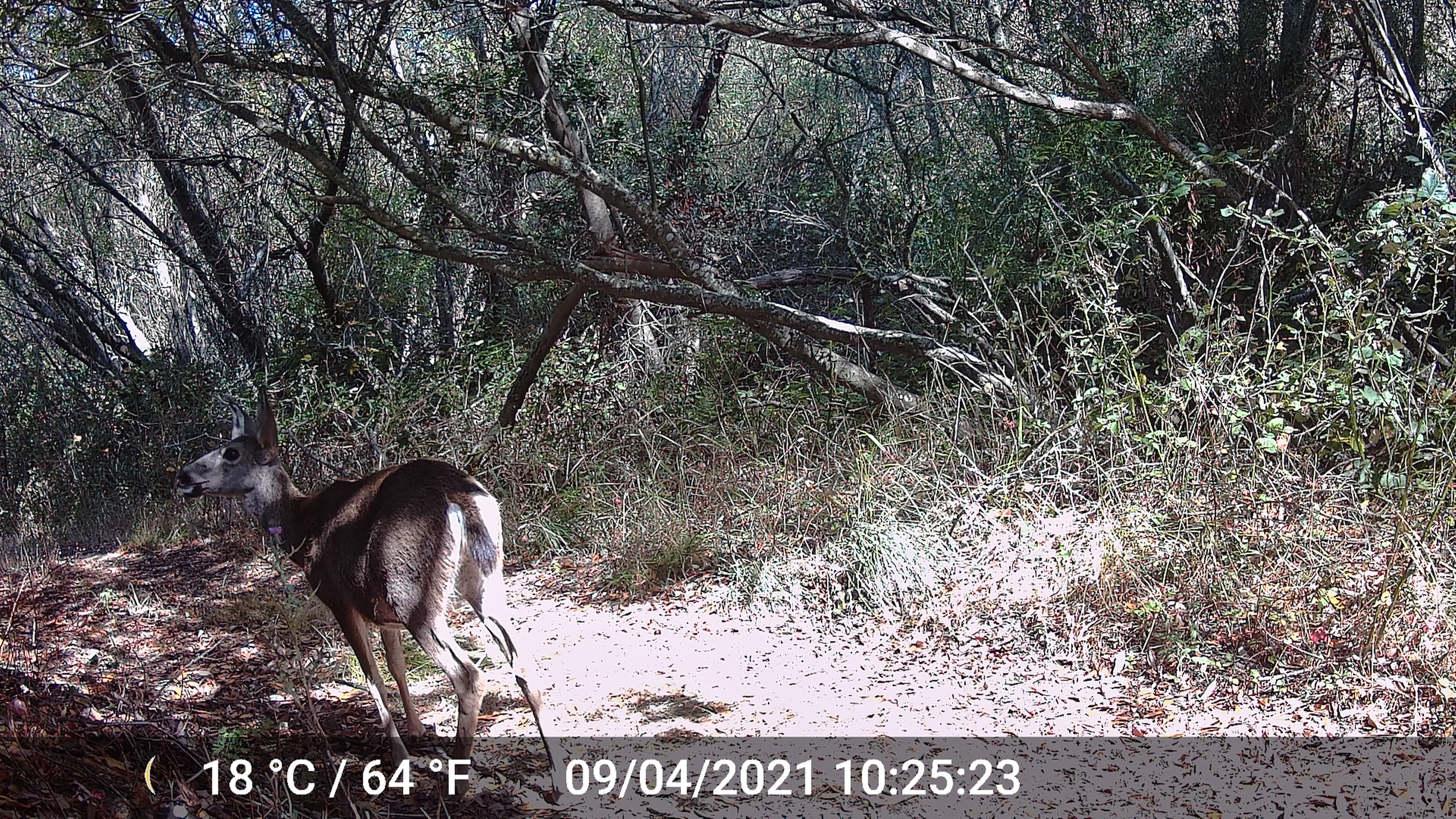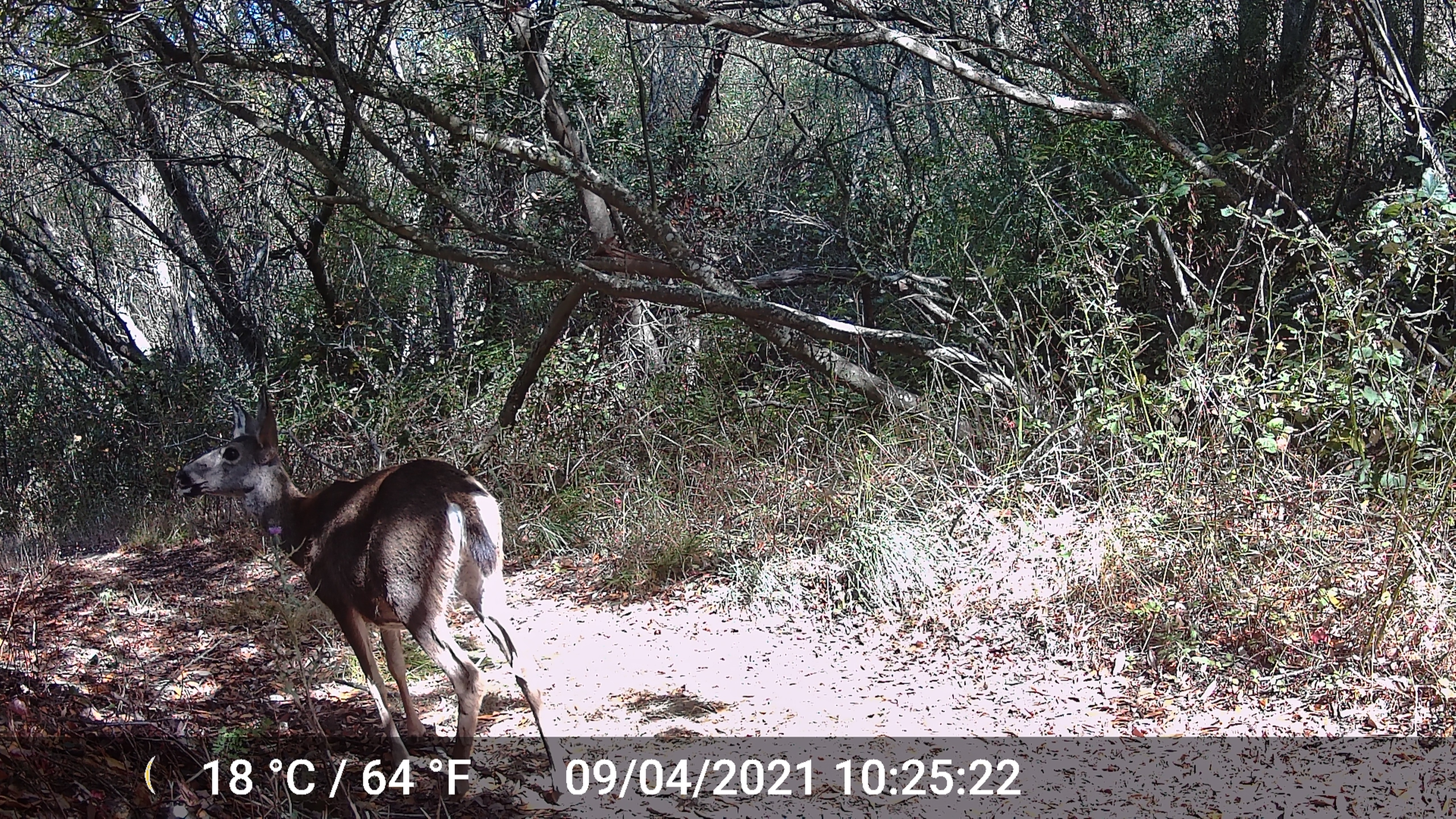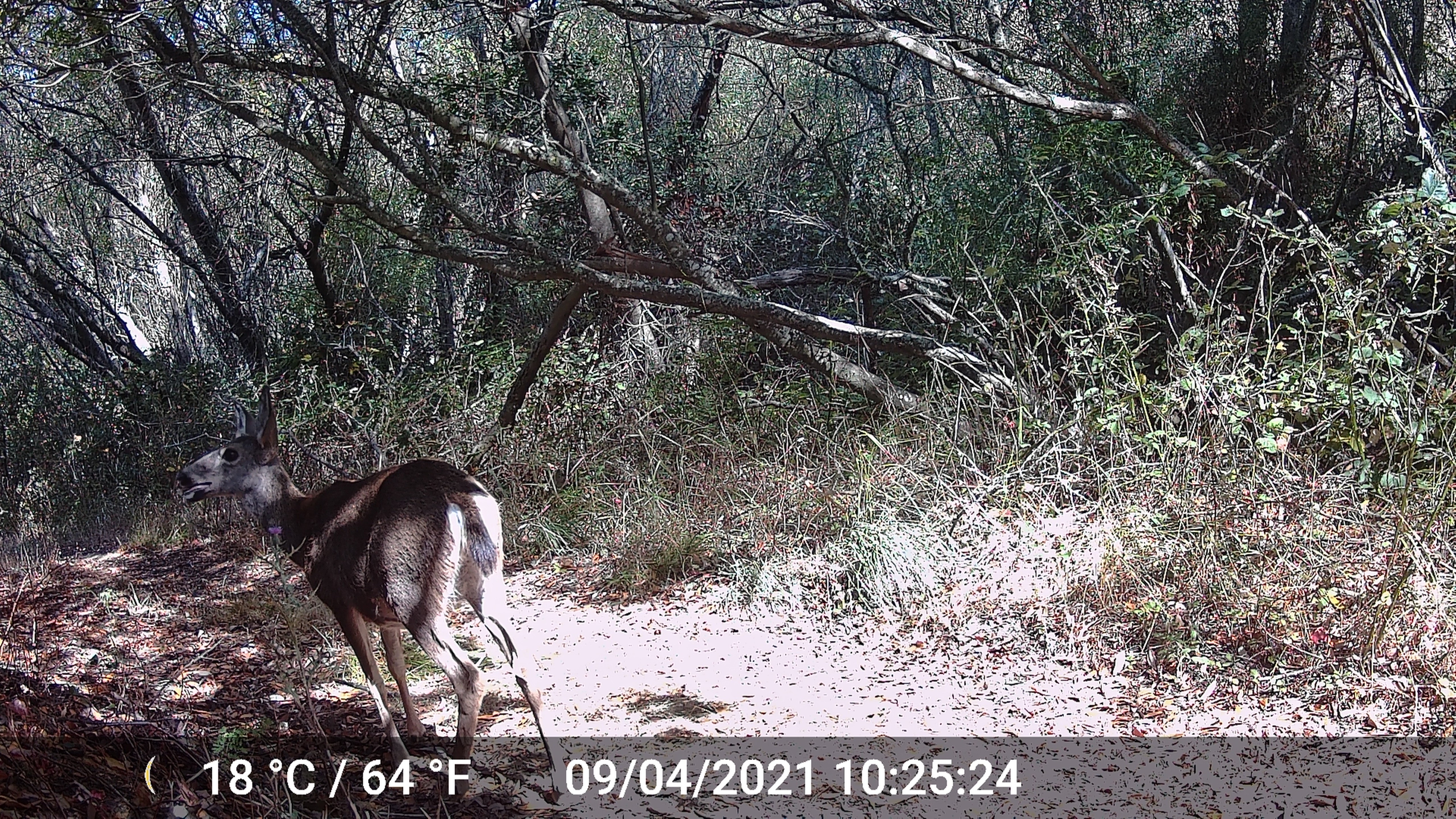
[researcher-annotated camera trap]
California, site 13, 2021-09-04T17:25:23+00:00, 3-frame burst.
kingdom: Animalia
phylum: Chordata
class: Mammalia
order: Artiodactyla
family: Cervidae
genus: Odocoileus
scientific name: Odocoileus hemionus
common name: mule deer